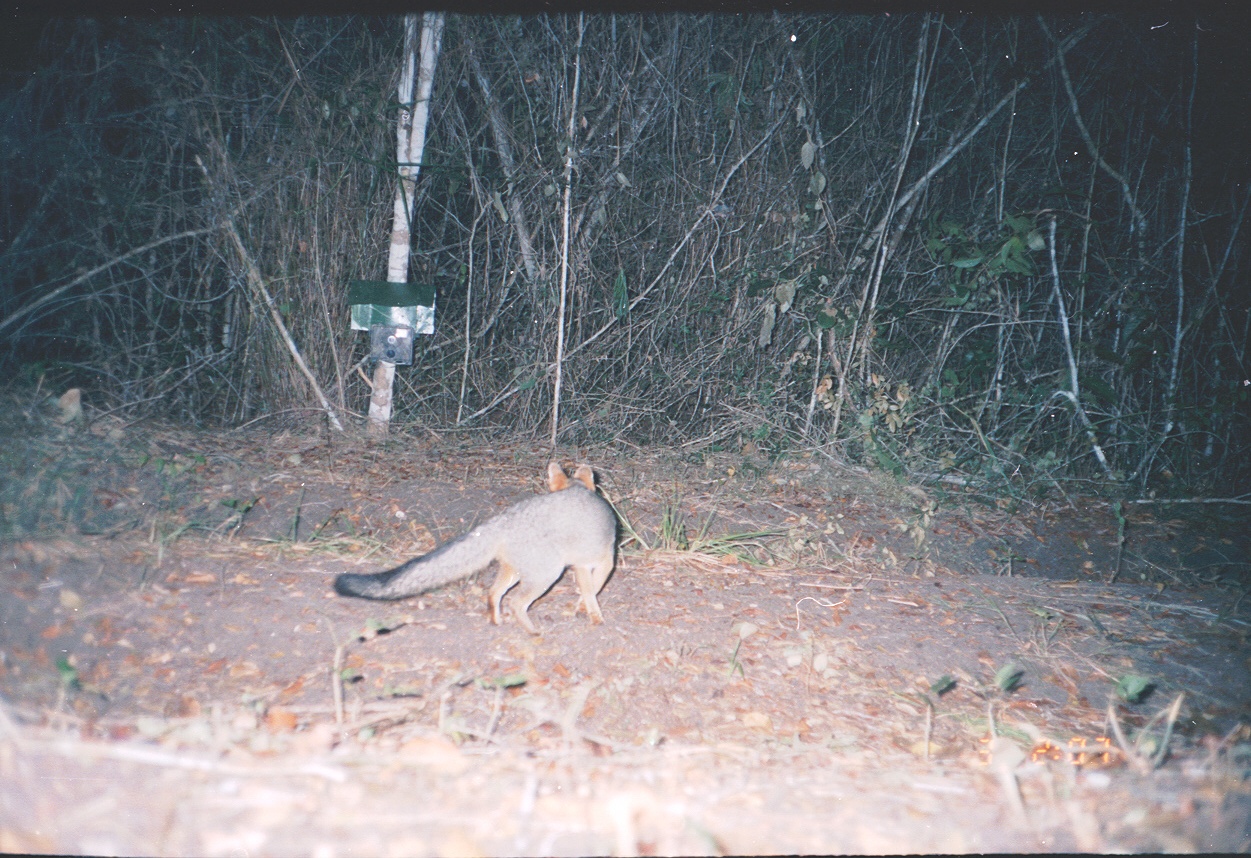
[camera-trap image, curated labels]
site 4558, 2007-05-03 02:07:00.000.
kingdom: Animalia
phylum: Chordata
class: Mammalia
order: Carnivora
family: Canidae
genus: Urocyon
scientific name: Urocyon cinereoargenteus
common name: gray fox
Urocyon cinereoargenteus (gray fox), count 1.